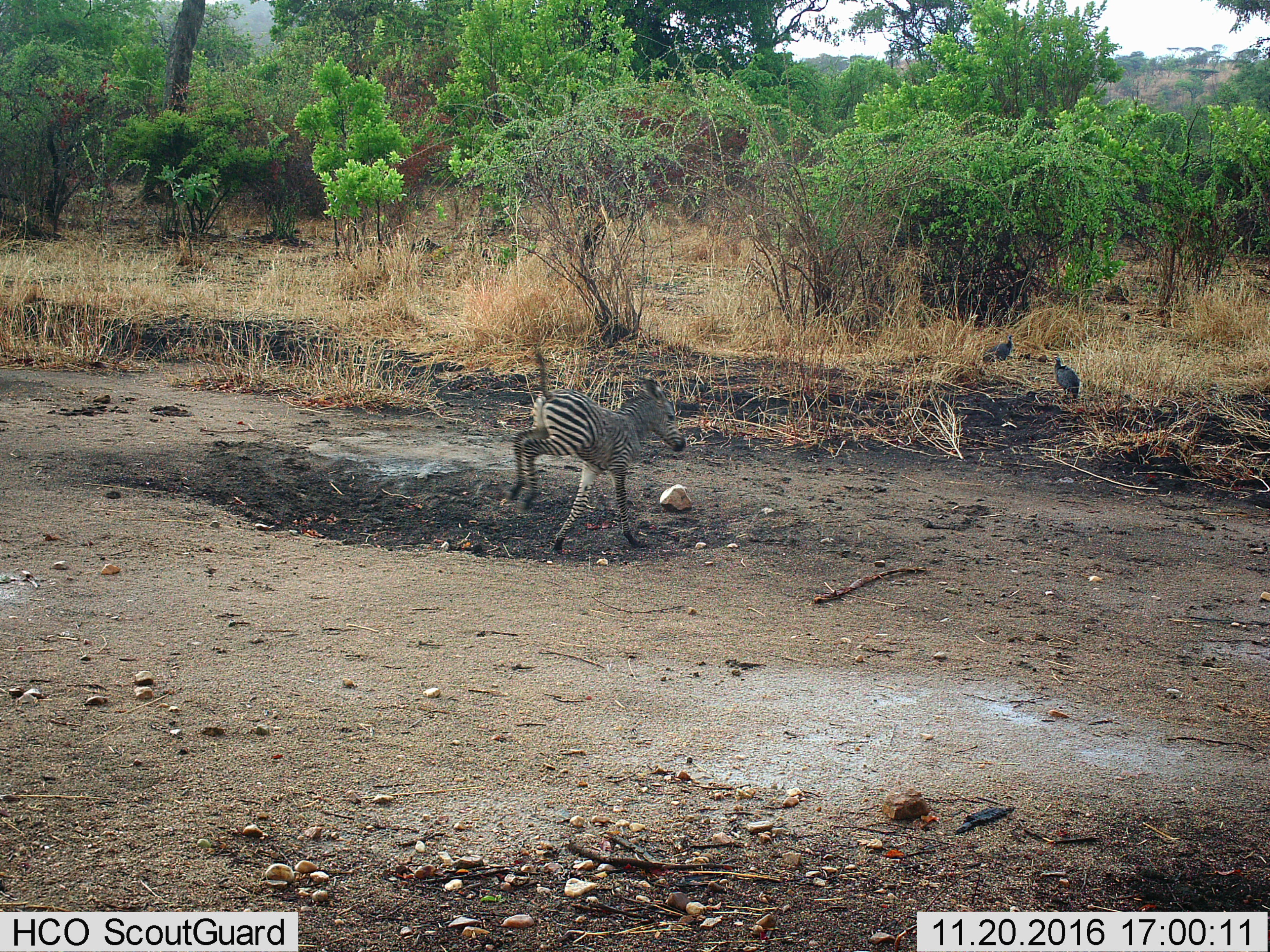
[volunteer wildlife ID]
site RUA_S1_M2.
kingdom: Animalia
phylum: Chordata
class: Aves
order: Galliformes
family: Numididae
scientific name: Numididae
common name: guineafowl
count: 2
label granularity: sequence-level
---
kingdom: Animalia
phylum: Chordata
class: Mammalia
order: Perissodactyla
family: Equidae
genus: Equus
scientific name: Equus quagga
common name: plains zebra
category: zebraplains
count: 1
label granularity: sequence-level